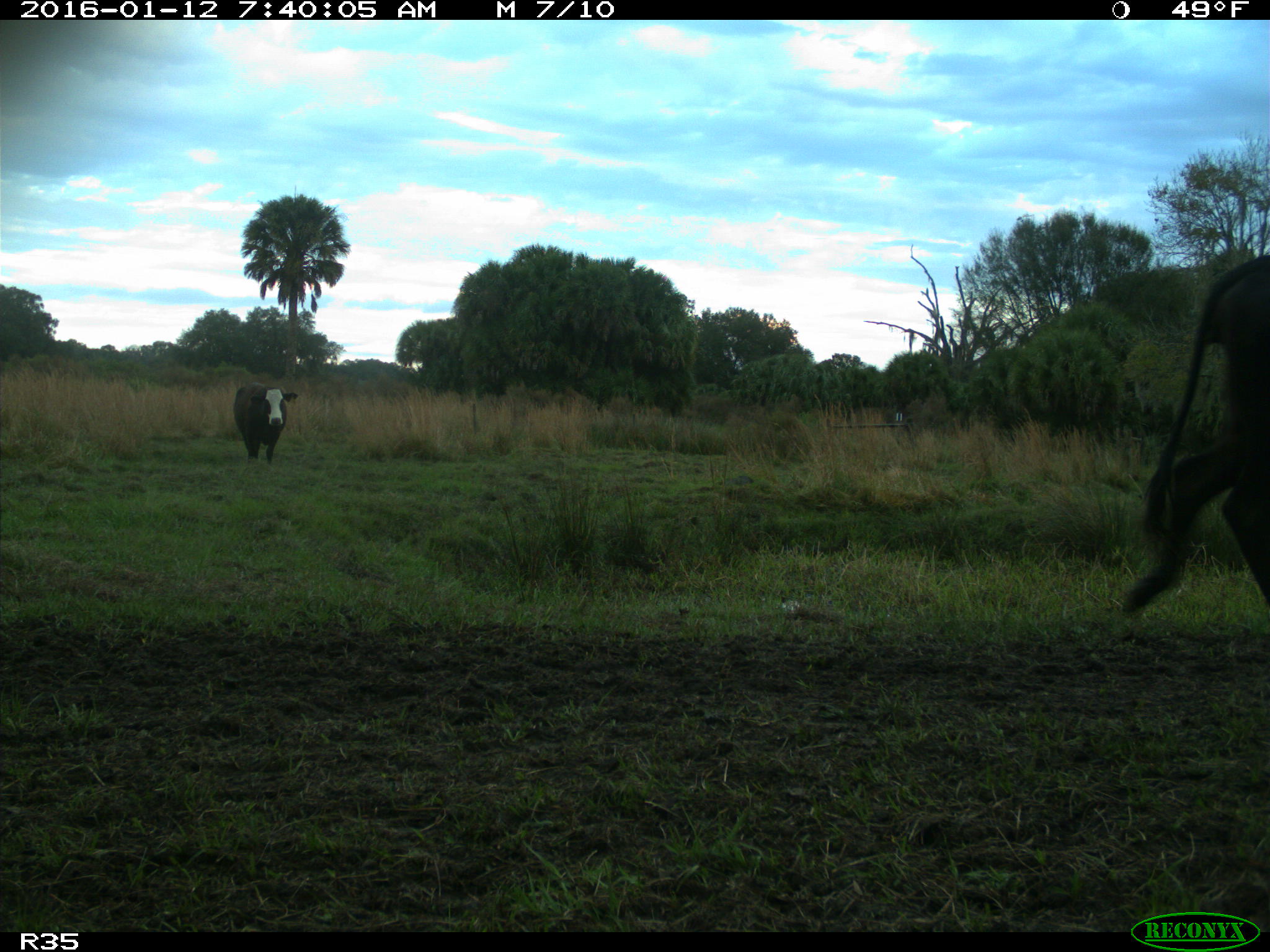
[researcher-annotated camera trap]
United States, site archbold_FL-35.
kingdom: Animalia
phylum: Chordata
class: Mammalia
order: Artiodactyla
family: Bovidae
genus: Bos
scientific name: Bos taurus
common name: domestic cow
Bos taurus (domestic cow).